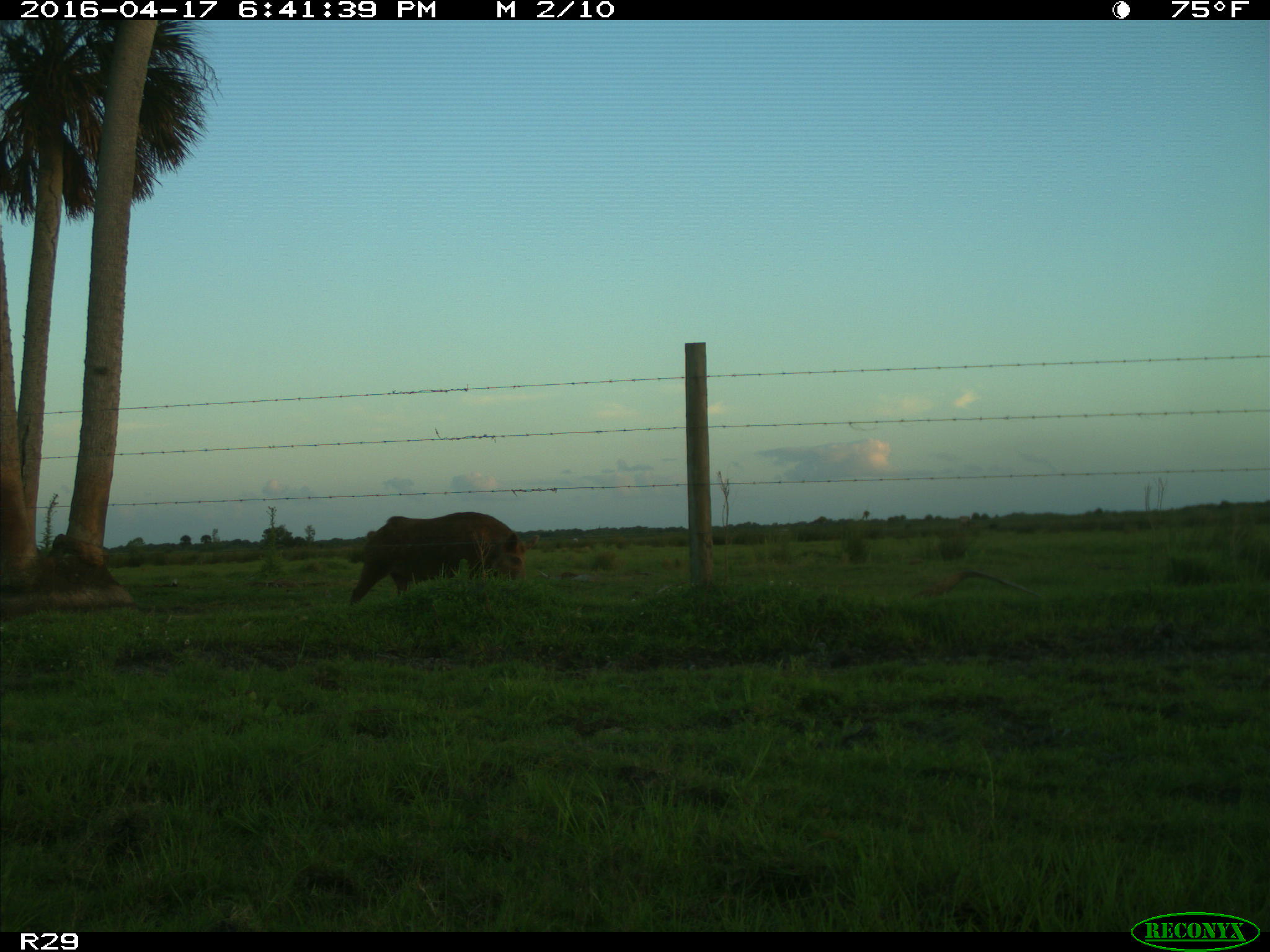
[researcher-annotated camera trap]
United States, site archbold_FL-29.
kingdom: Animalia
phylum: Chordata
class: Mammalia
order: Artiodactyla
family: Suidae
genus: Sus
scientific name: Sus scrofa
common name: wild boar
Sus scrofa (wild boar).